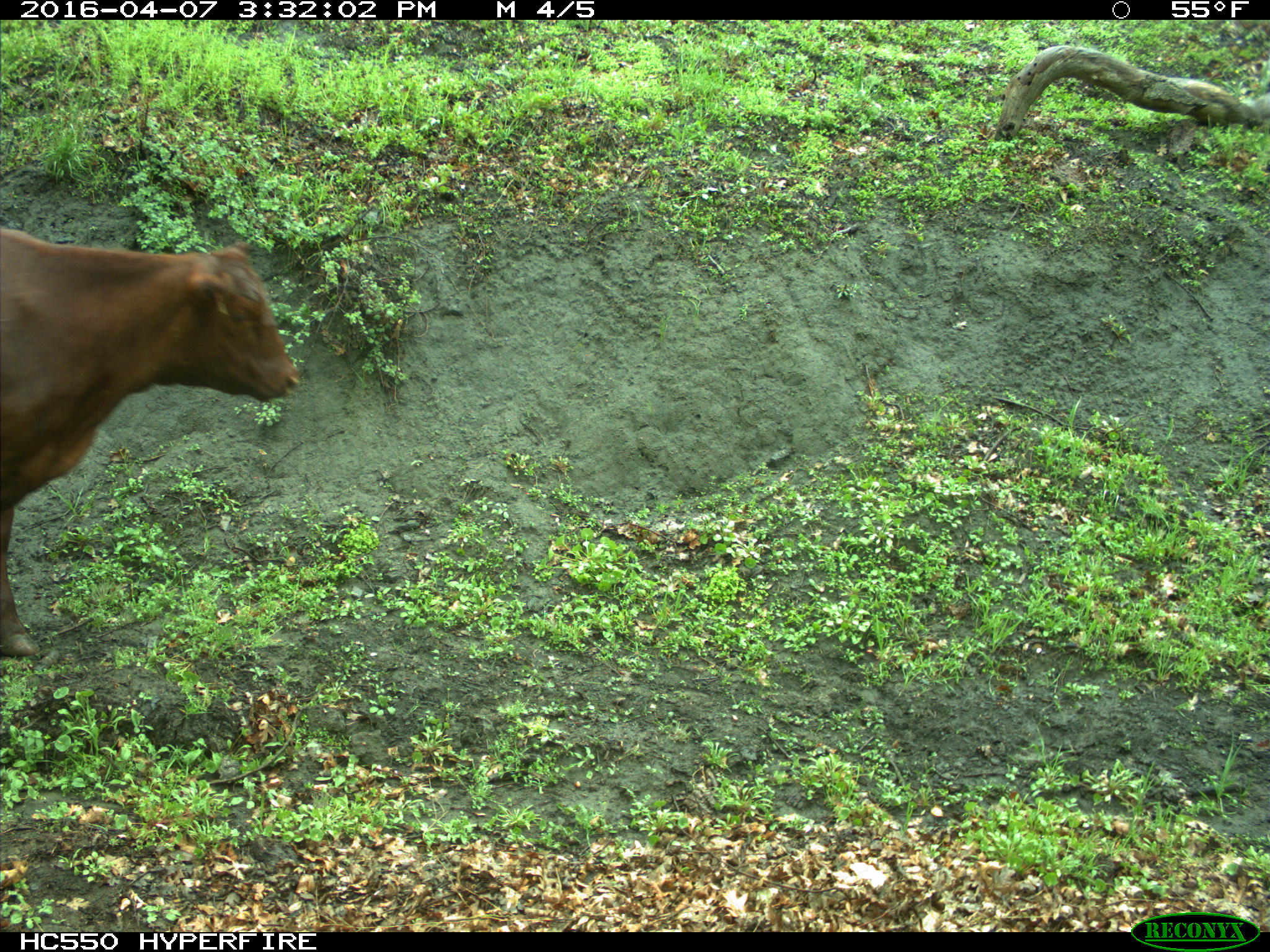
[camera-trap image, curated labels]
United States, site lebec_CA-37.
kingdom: Animalia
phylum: Chordata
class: Mammalia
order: Artiodactyla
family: Bovidae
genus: Bos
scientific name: Bos taurus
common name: domestic cow